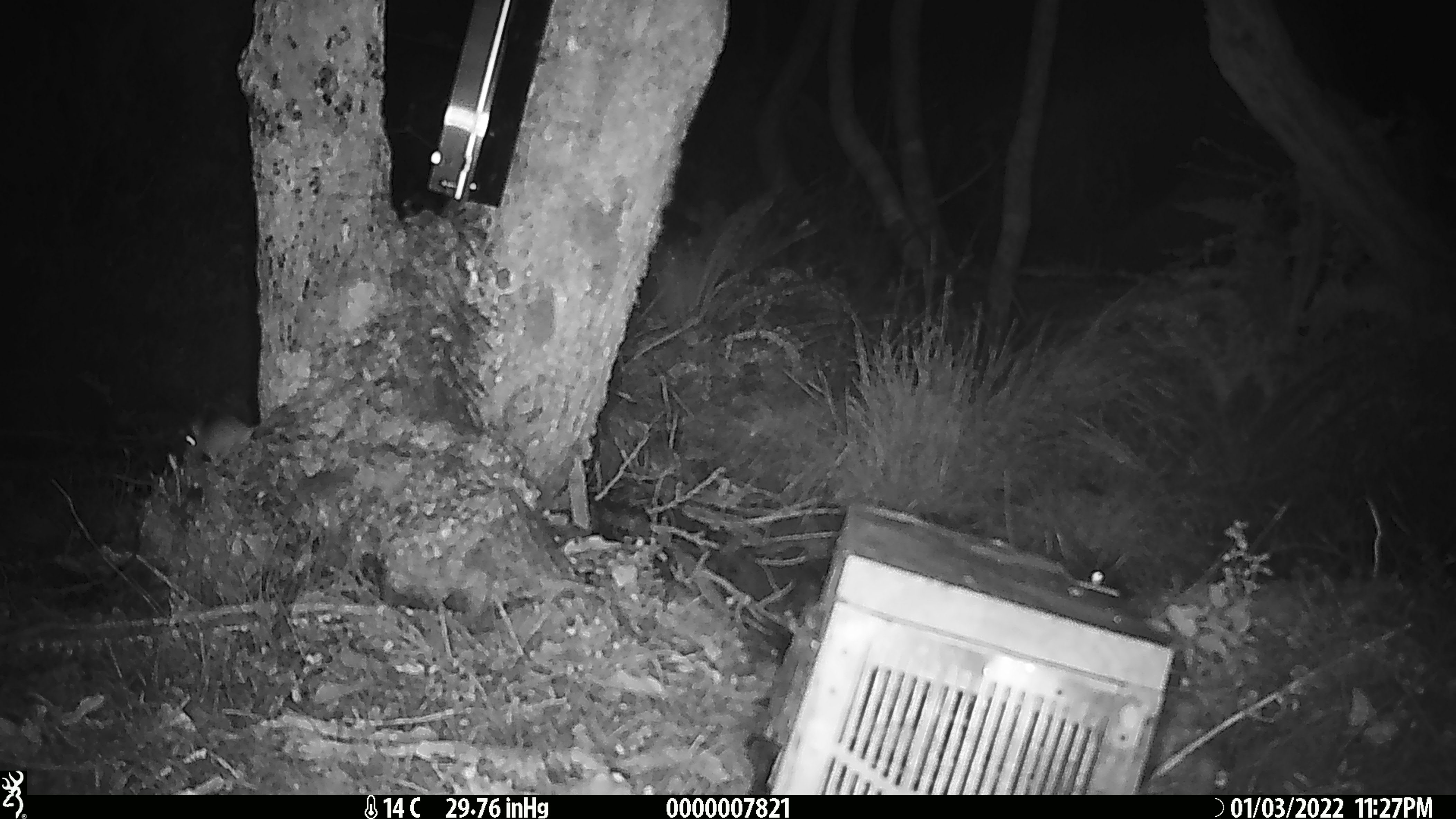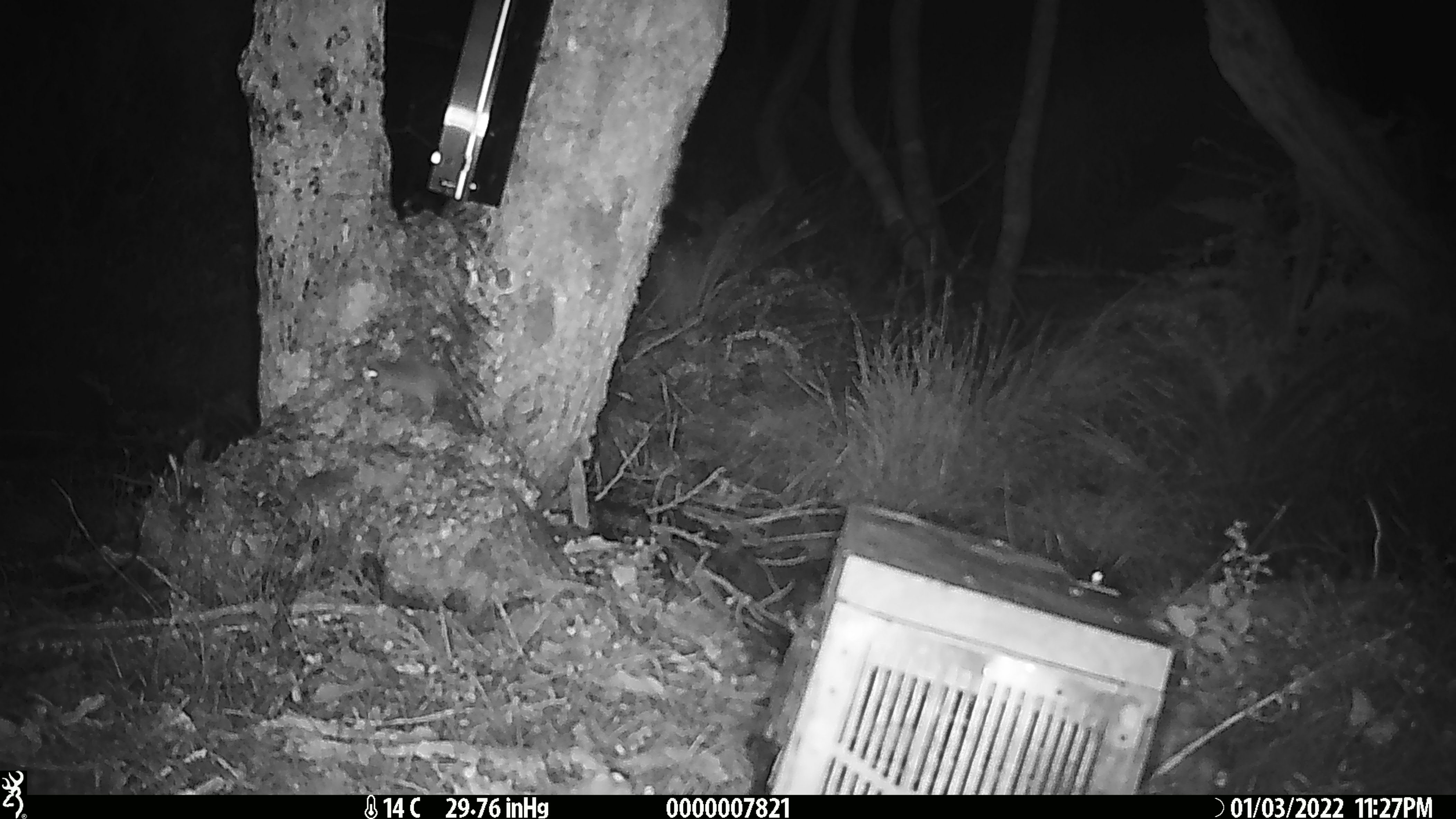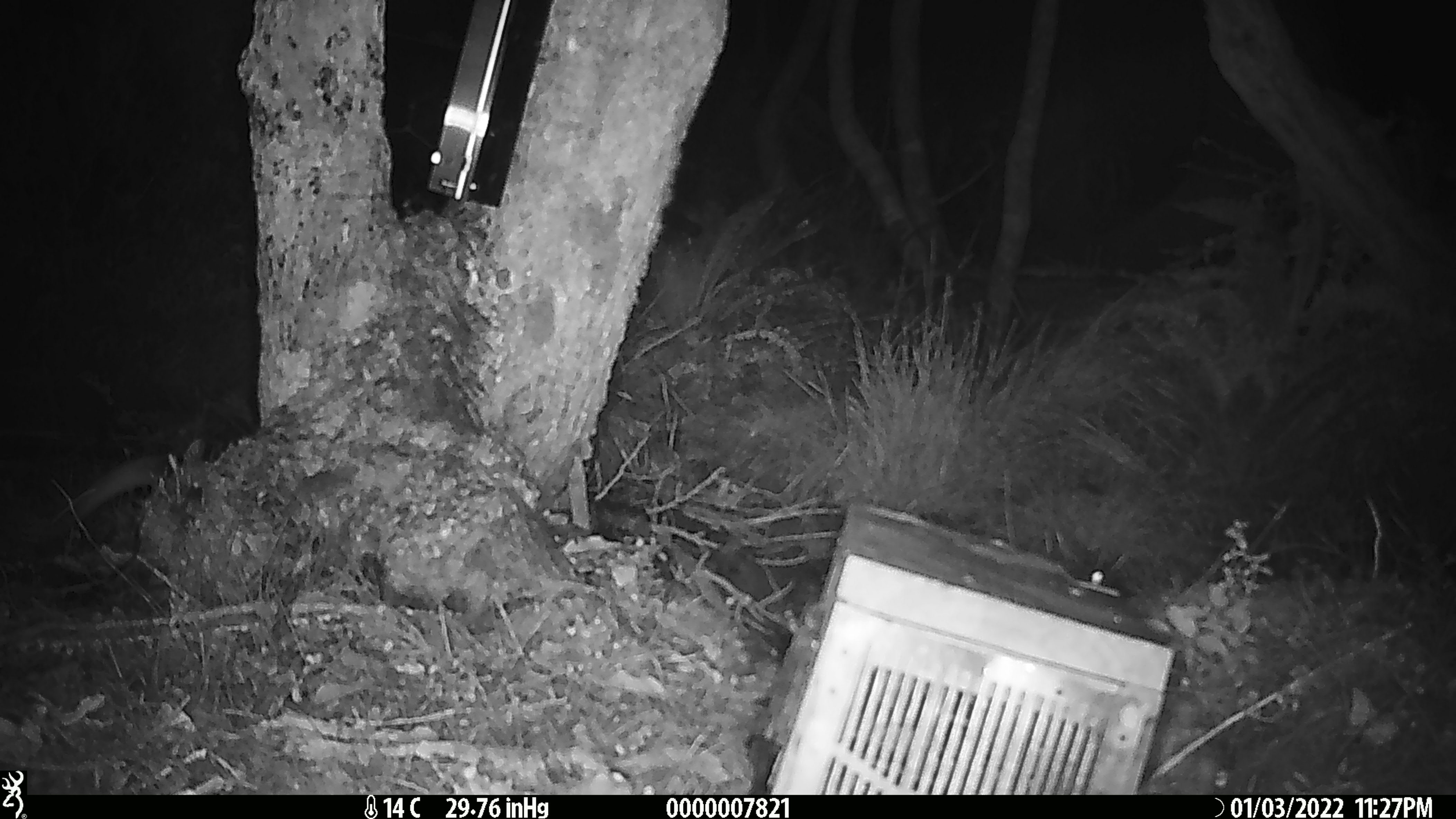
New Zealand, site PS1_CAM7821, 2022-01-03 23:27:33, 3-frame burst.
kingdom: Animalia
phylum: Chordata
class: Mammalia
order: Rodentia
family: Muridae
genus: Mus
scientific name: Mus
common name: mouse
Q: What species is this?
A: Mouse (Mus).